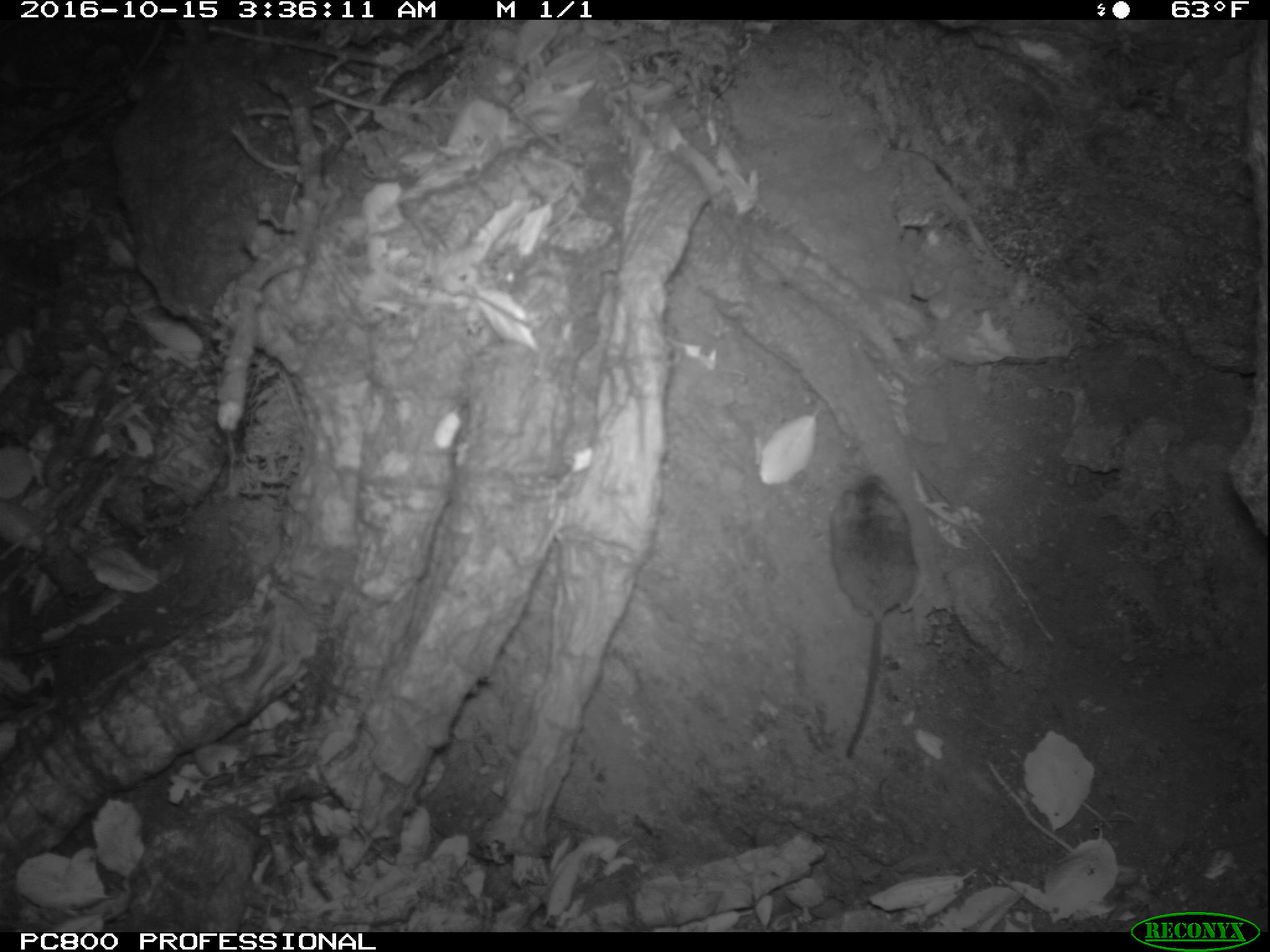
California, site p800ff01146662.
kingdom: Animalia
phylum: Chordata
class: Mammalia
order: Rodentia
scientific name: Rodentia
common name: rodent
Rodent (Rodentia).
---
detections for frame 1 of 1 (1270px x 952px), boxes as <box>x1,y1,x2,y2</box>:
rodent: <box>828,474,925,757</box>